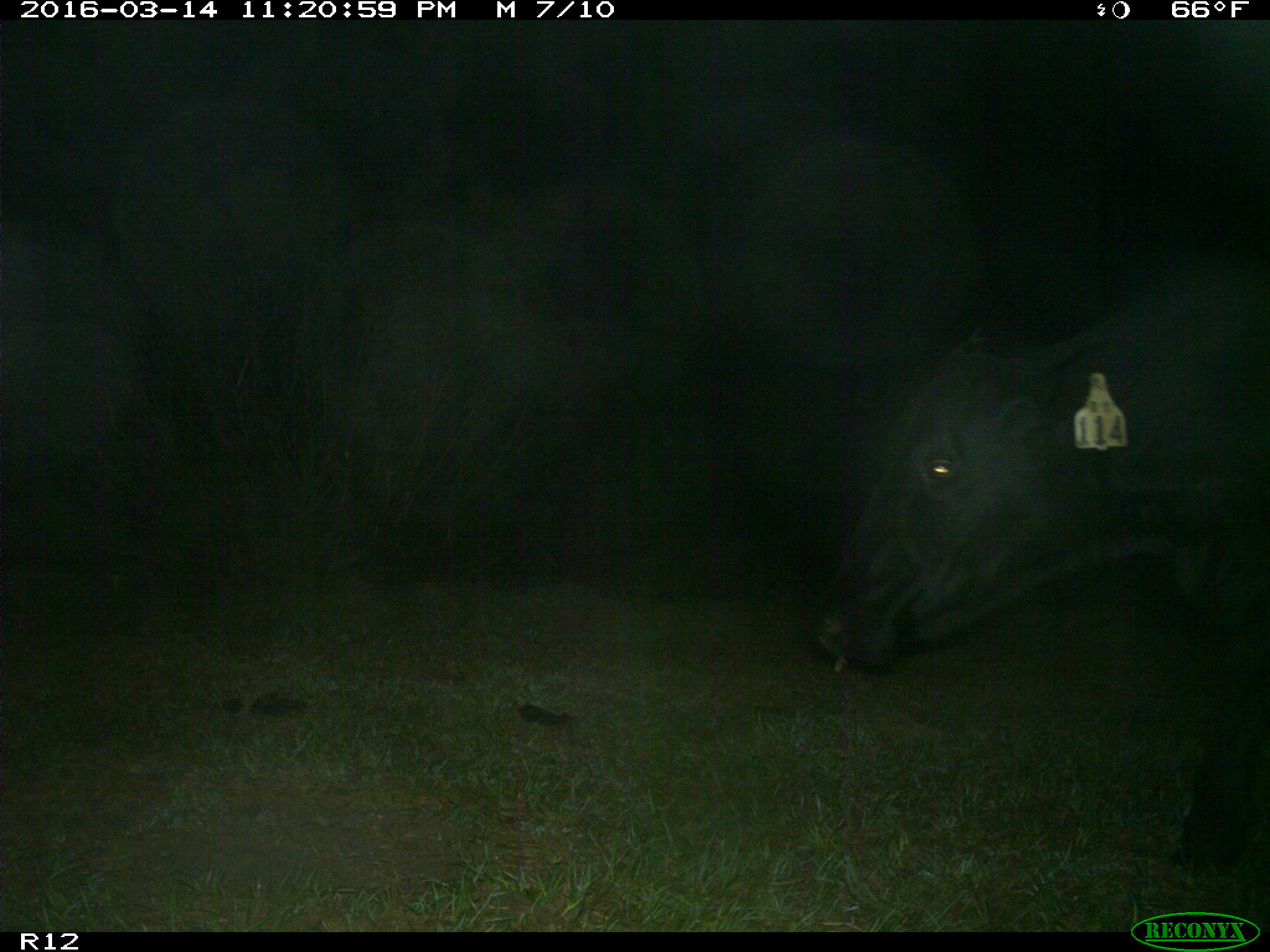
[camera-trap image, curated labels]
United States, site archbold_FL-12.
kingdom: Animalia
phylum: Chordata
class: Mammalia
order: Artiodactyla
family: Bovidae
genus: Bos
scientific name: Bos taurus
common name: domestic cow